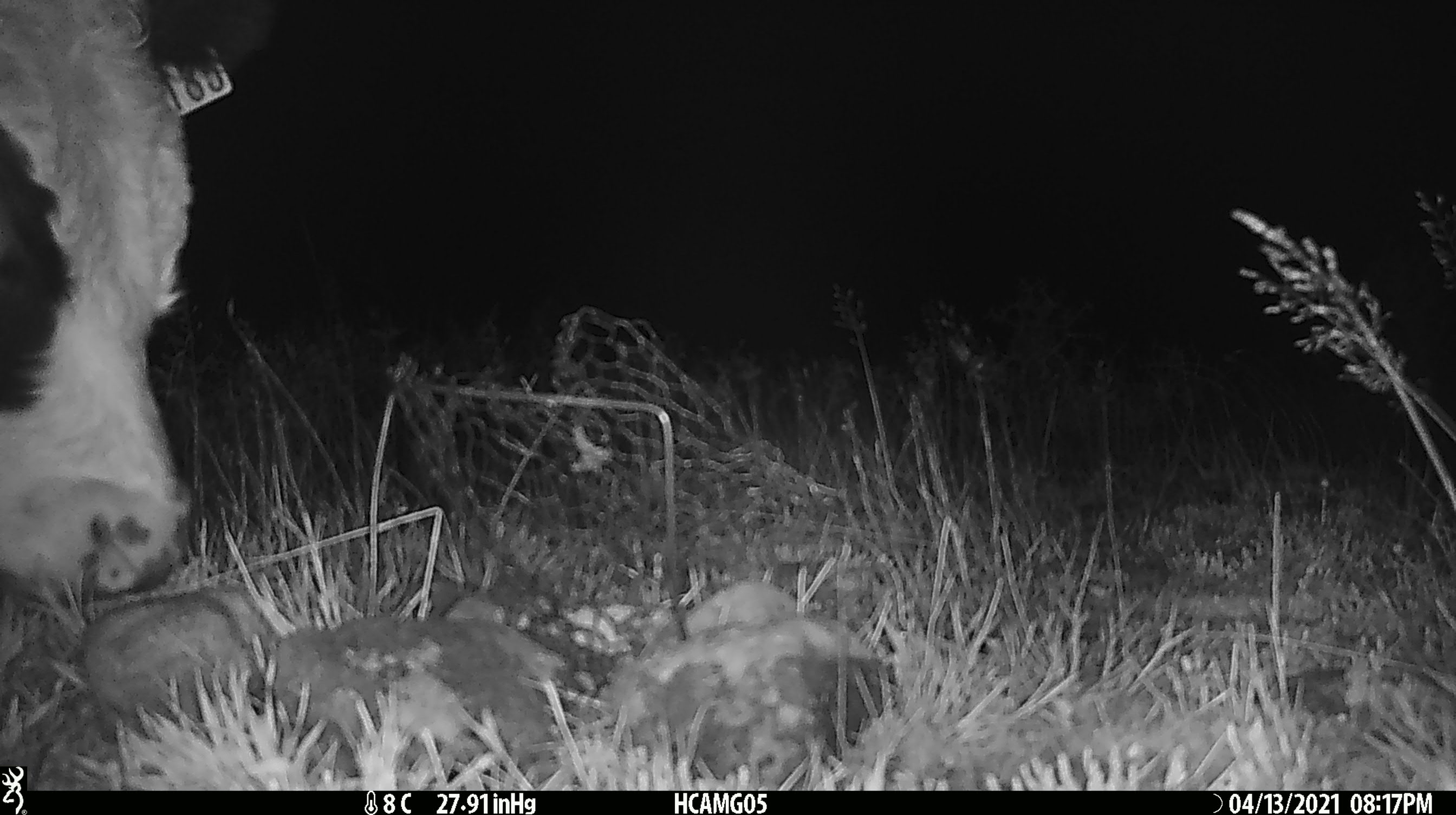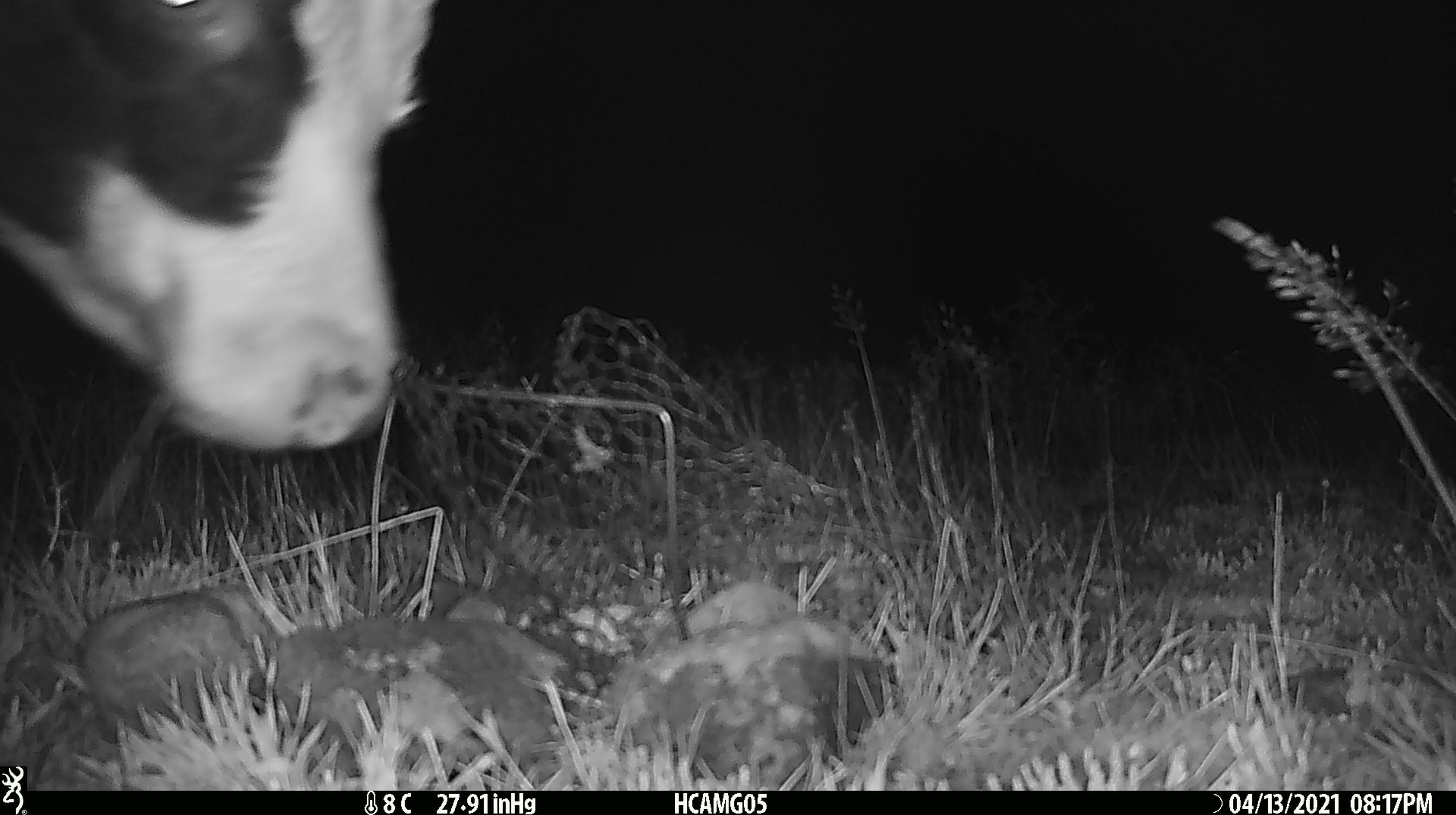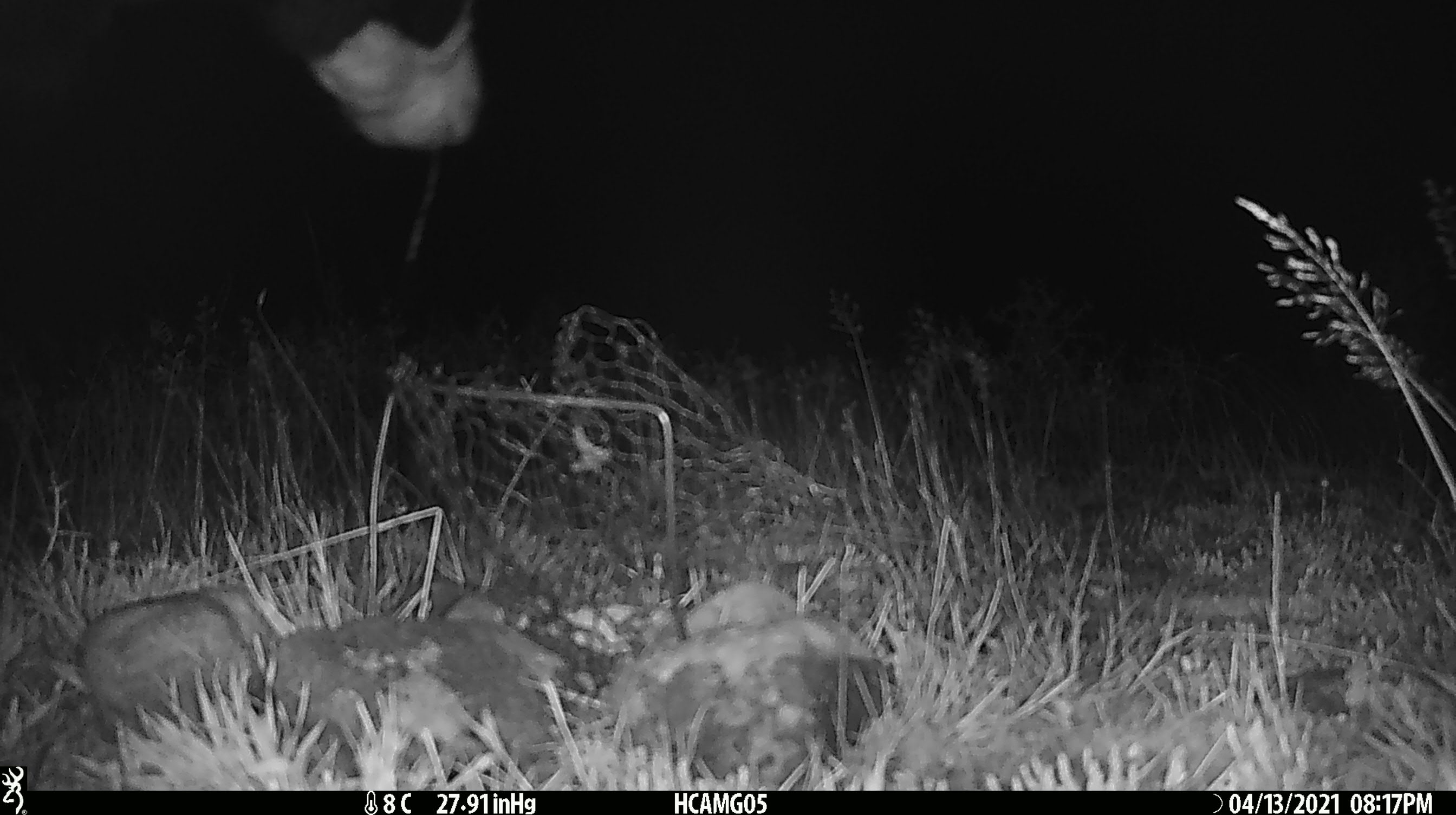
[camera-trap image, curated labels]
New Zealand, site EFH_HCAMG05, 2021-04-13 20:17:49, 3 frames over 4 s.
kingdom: Animalia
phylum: Chordata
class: Mammalia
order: Artiodactyla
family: Bovidae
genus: Bos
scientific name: Bos taurus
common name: domestic cow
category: cow